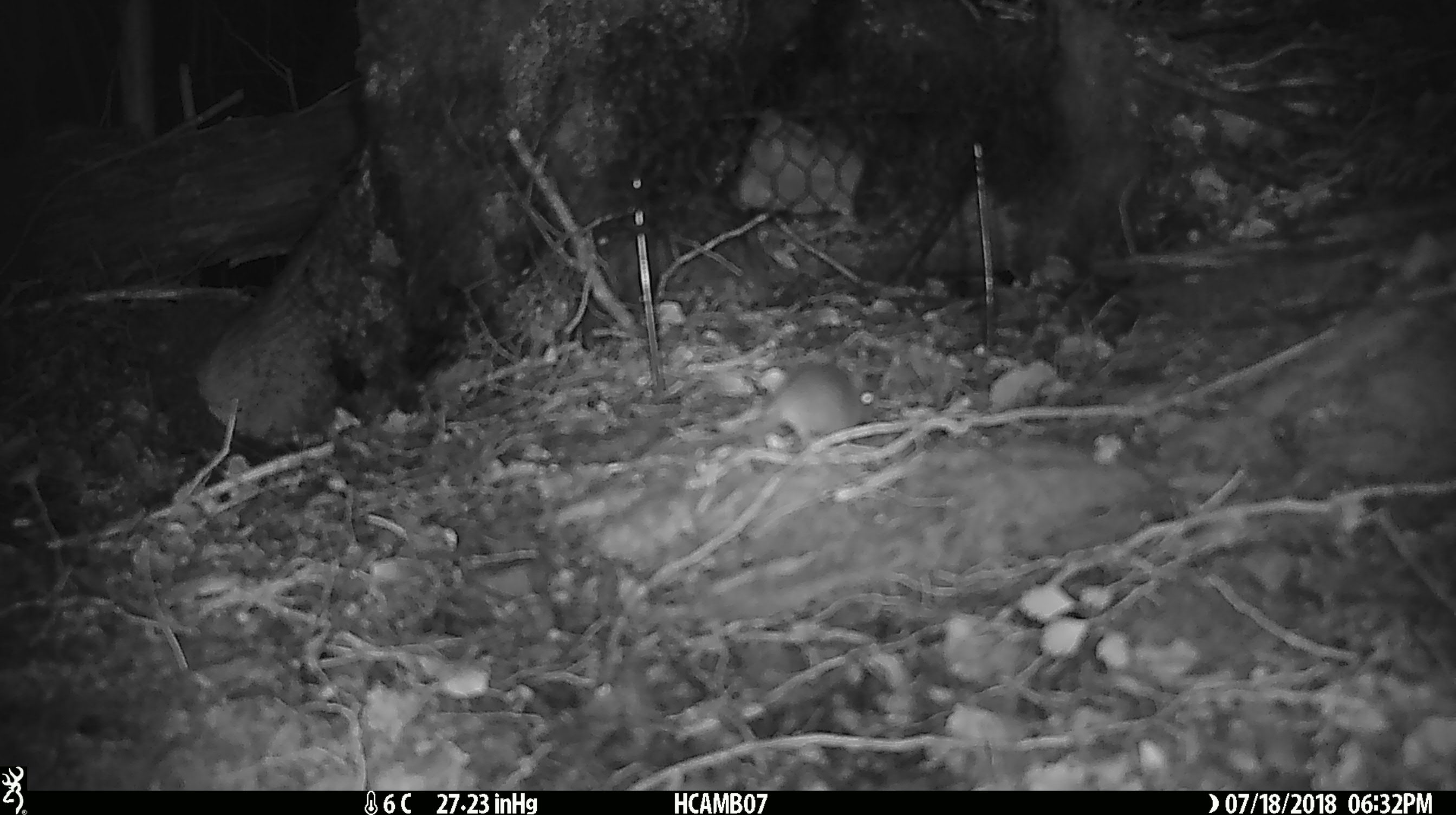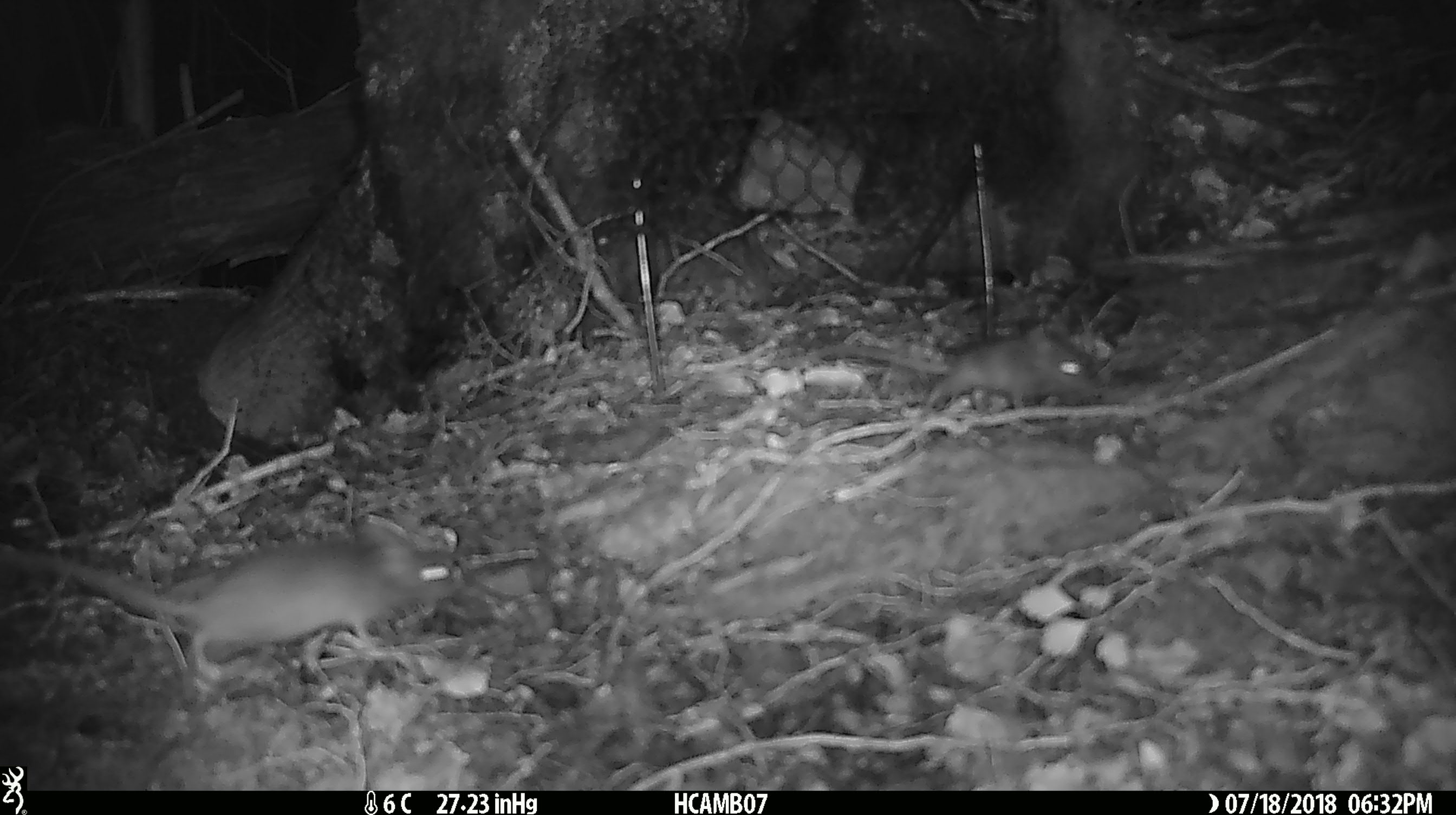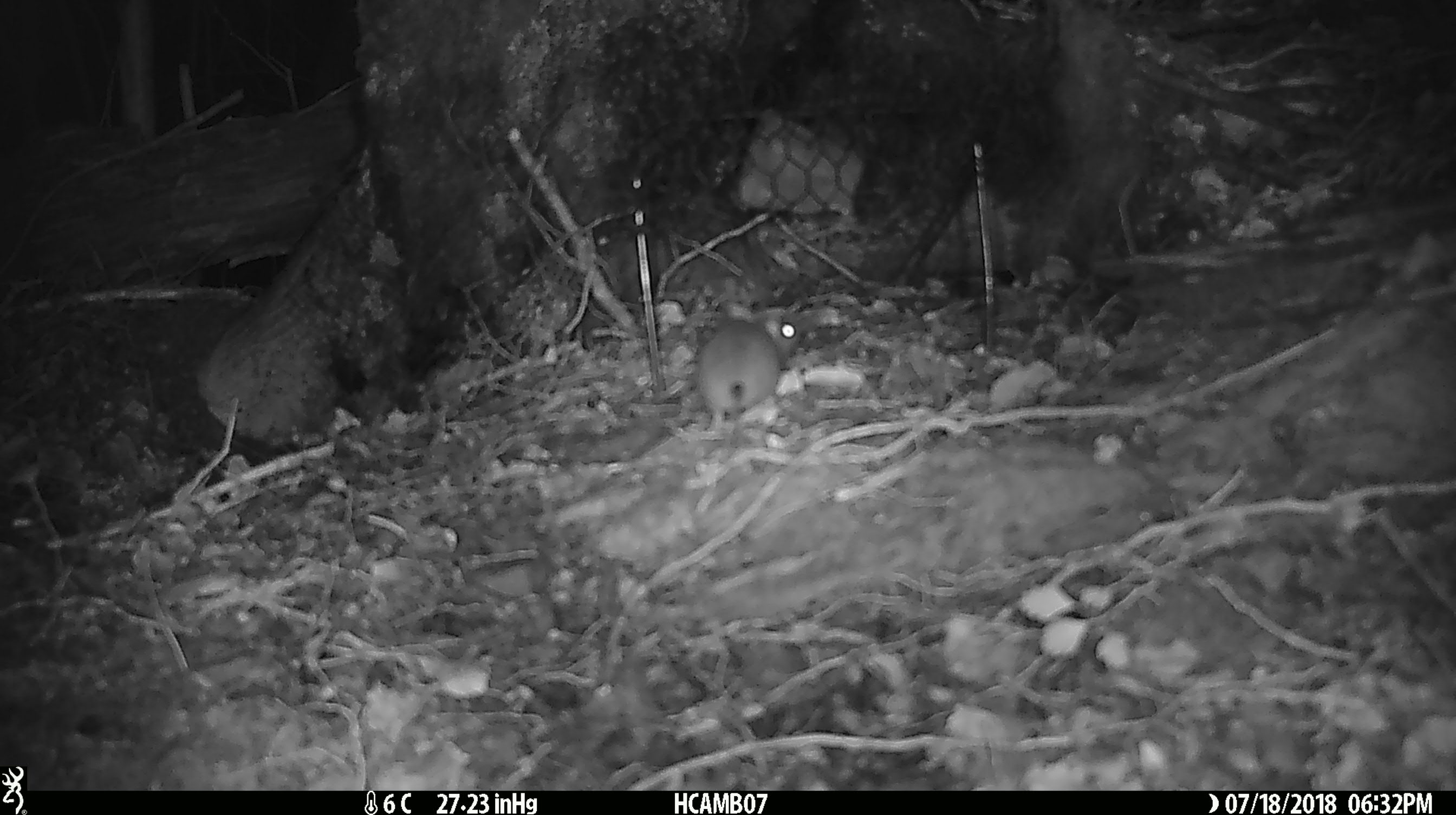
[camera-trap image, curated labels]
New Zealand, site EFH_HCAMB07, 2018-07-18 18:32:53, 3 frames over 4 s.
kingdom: Animalia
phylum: Chordata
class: Mammalia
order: Rodentia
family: Muridae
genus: Mus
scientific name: Mus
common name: mouse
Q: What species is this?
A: Mouse (Mus).